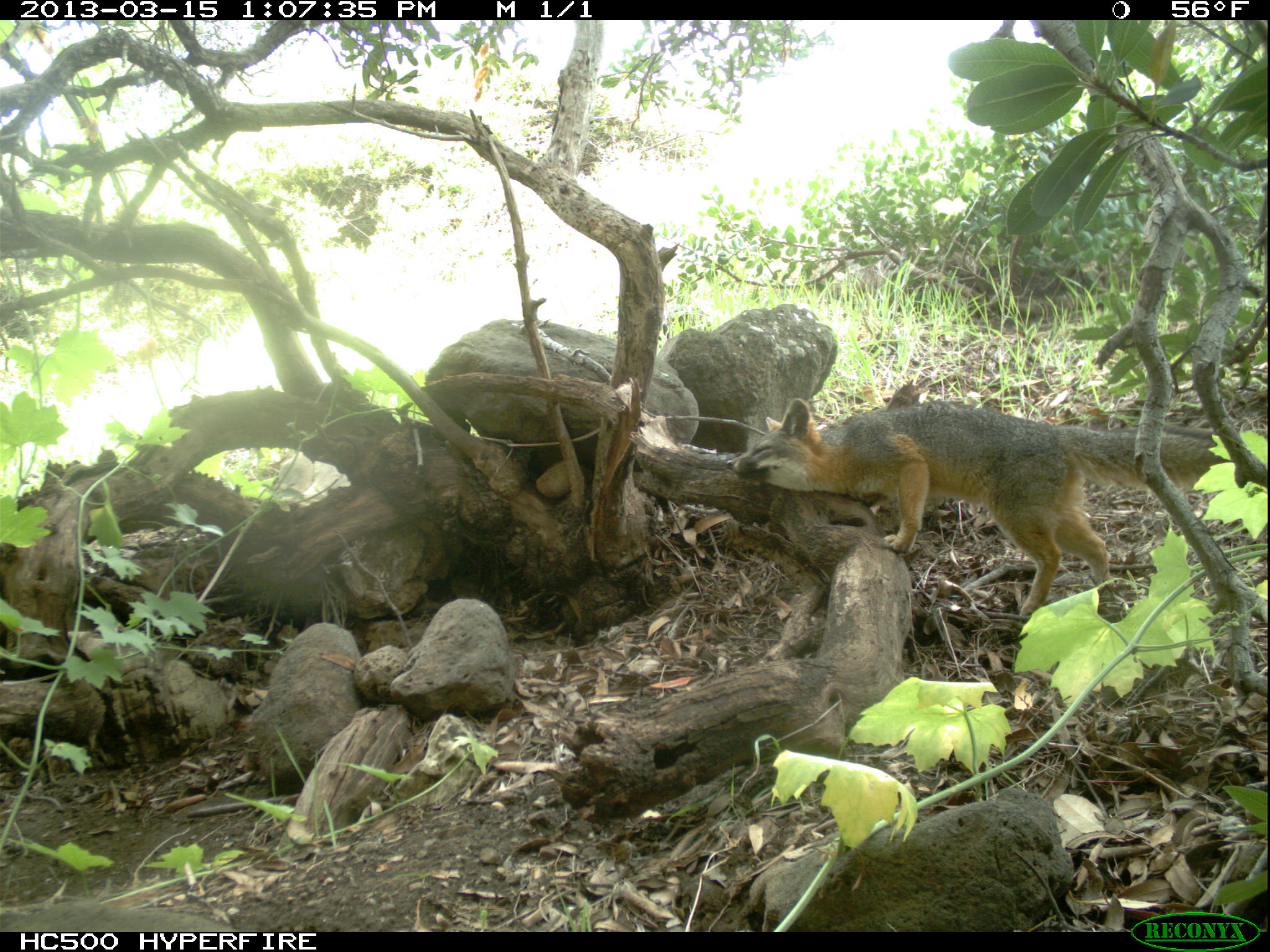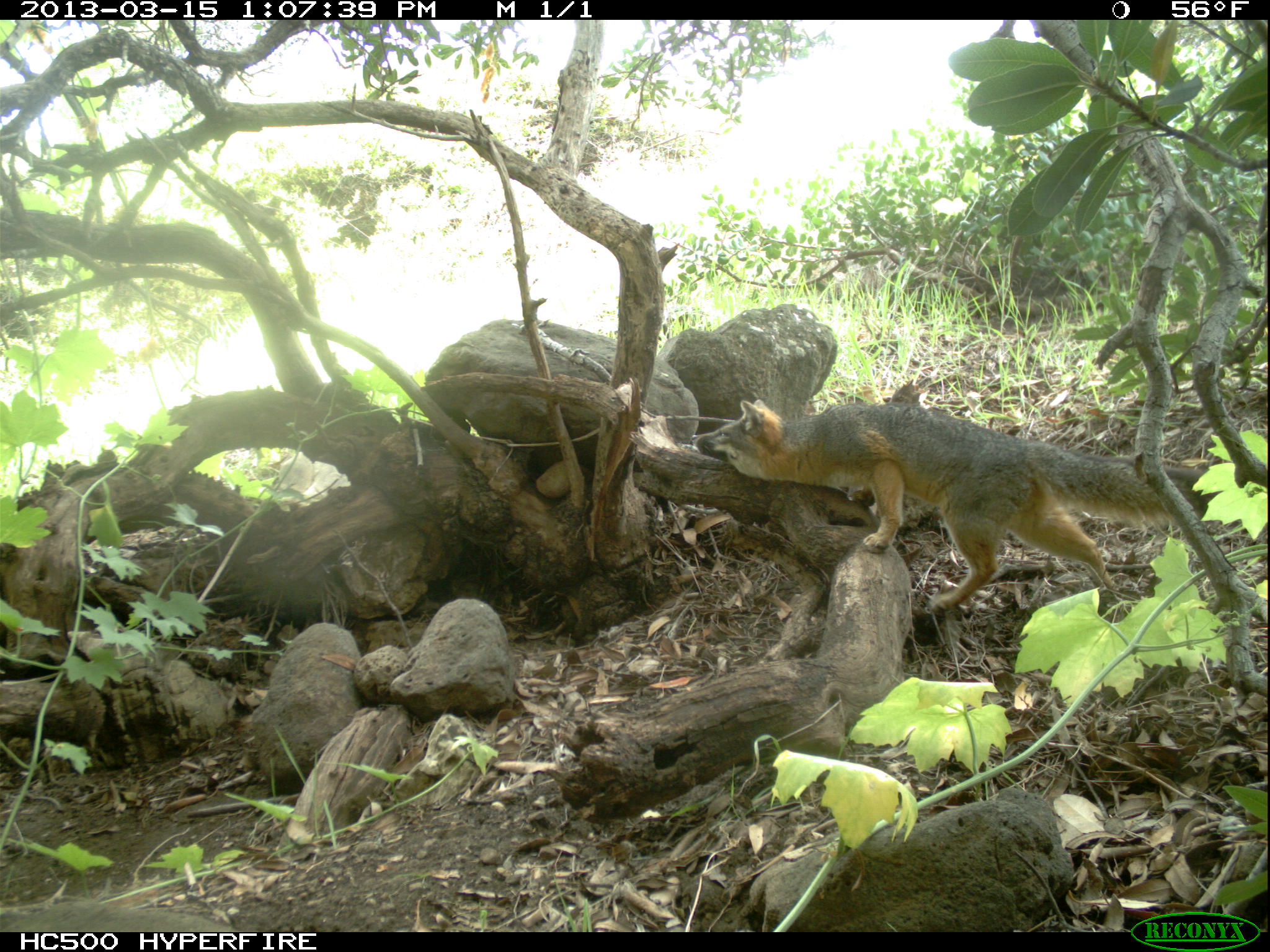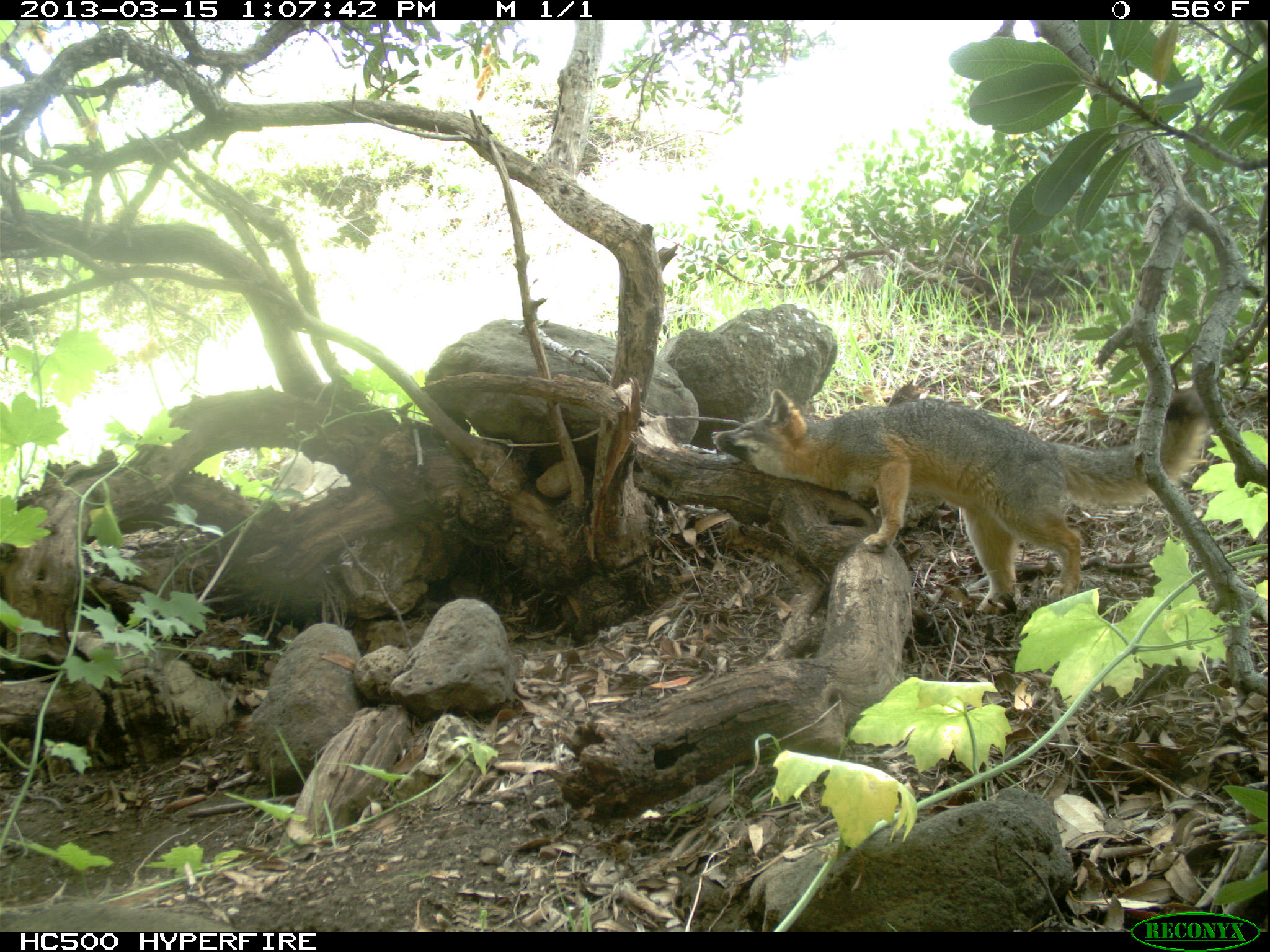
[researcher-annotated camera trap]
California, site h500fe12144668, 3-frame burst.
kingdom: Animalia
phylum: Chordata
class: Mammalia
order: Carnivora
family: Canidae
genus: Urocyon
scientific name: Urocyon littoralis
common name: island fox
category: fox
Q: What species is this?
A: Fox (island fox) (Urocyon littoralis).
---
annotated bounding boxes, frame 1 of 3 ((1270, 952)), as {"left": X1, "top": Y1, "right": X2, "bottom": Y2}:
fox: {"left": 726, "top": 396, "right": 1232, "bottom": 620}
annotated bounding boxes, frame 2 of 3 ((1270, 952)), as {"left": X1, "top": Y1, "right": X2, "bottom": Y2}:
fox: {"left": 695, "top": 398, "right": 1175, "bottom": 613}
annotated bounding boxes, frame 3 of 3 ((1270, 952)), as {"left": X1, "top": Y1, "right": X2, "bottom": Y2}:
fox: {"left": 711, "top": 387, "right": 1209, "bottom": 618}